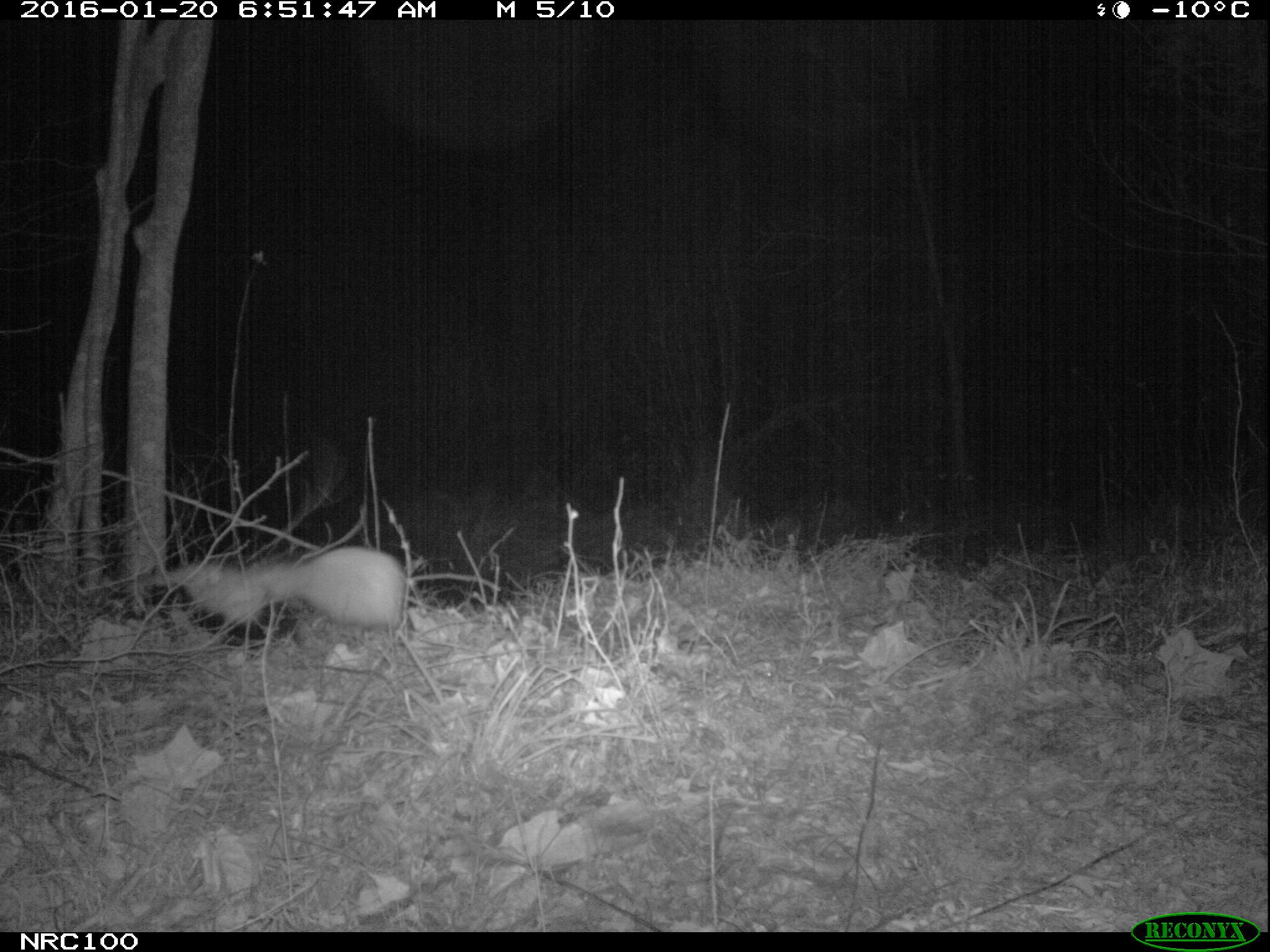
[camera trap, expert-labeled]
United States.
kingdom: Animalia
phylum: Chordata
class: Mammalia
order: Carnivora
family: Mephitidae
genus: Mephitis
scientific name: Mephitis mephitis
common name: striped skunk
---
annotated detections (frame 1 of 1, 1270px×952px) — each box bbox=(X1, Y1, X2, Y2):
Striped Skunk: bbox=(122, 536, 416, 662)